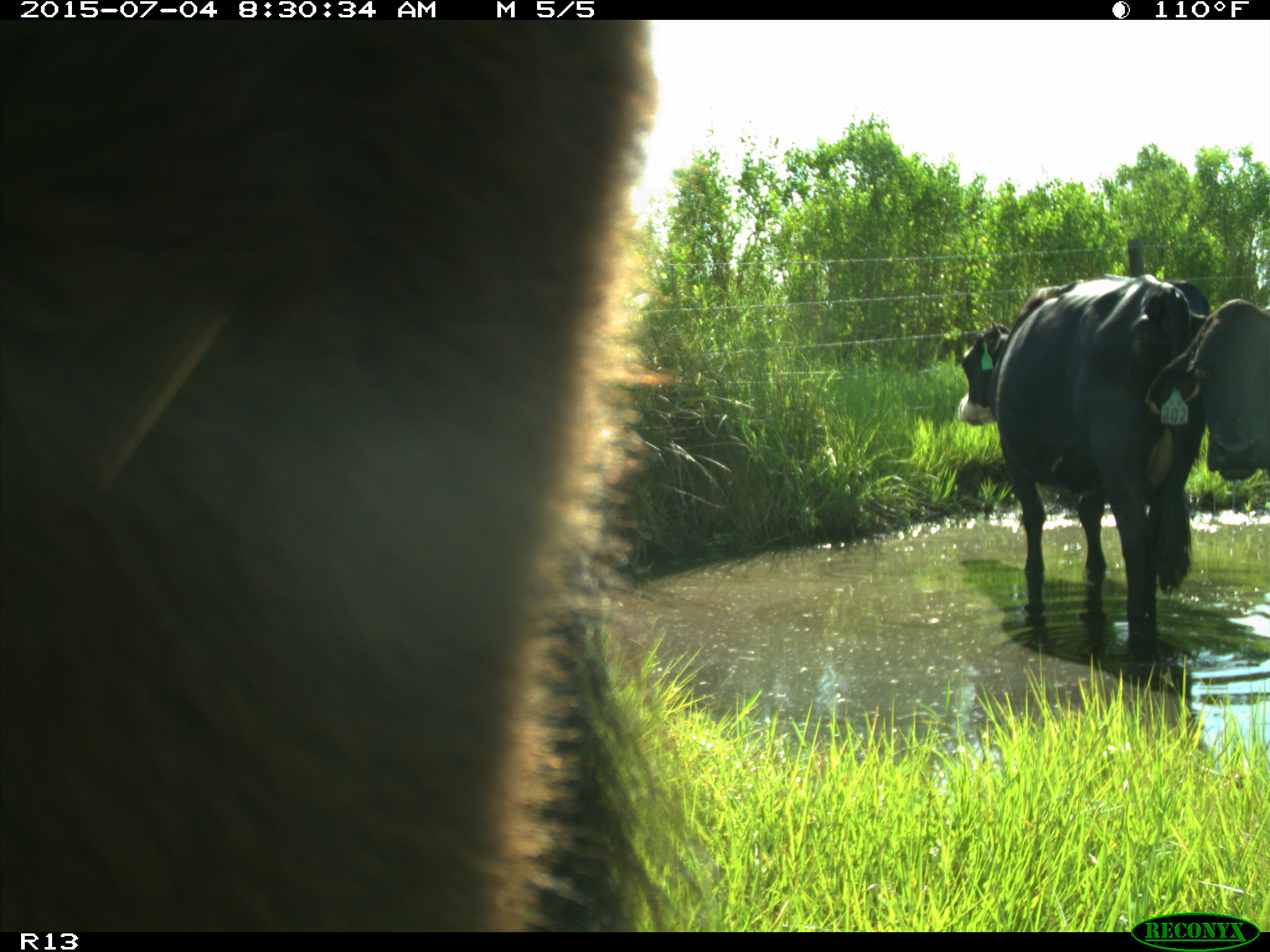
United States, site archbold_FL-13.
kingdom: Animalia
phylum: Chordata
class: Mammalia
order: Artiodactyla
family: Bovidae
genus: Bos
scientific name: Bos taurus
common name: domestic cow